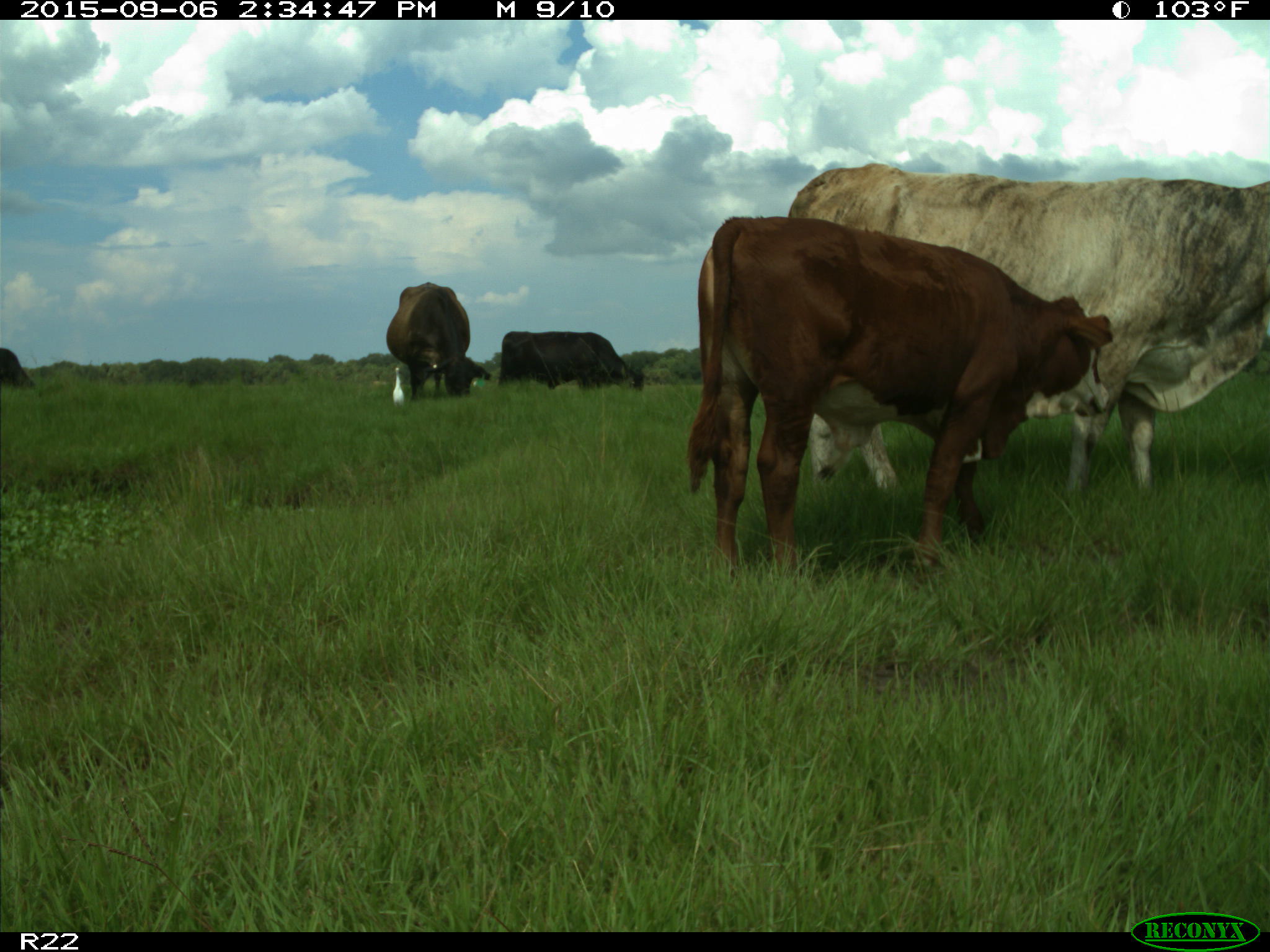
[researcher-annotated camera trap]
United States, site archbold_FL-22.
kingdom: Animalia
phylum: Chordata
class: Mammalia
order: Artiodactyla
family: Bovidae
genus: Bos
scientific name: Bos taurus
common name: domestic cow